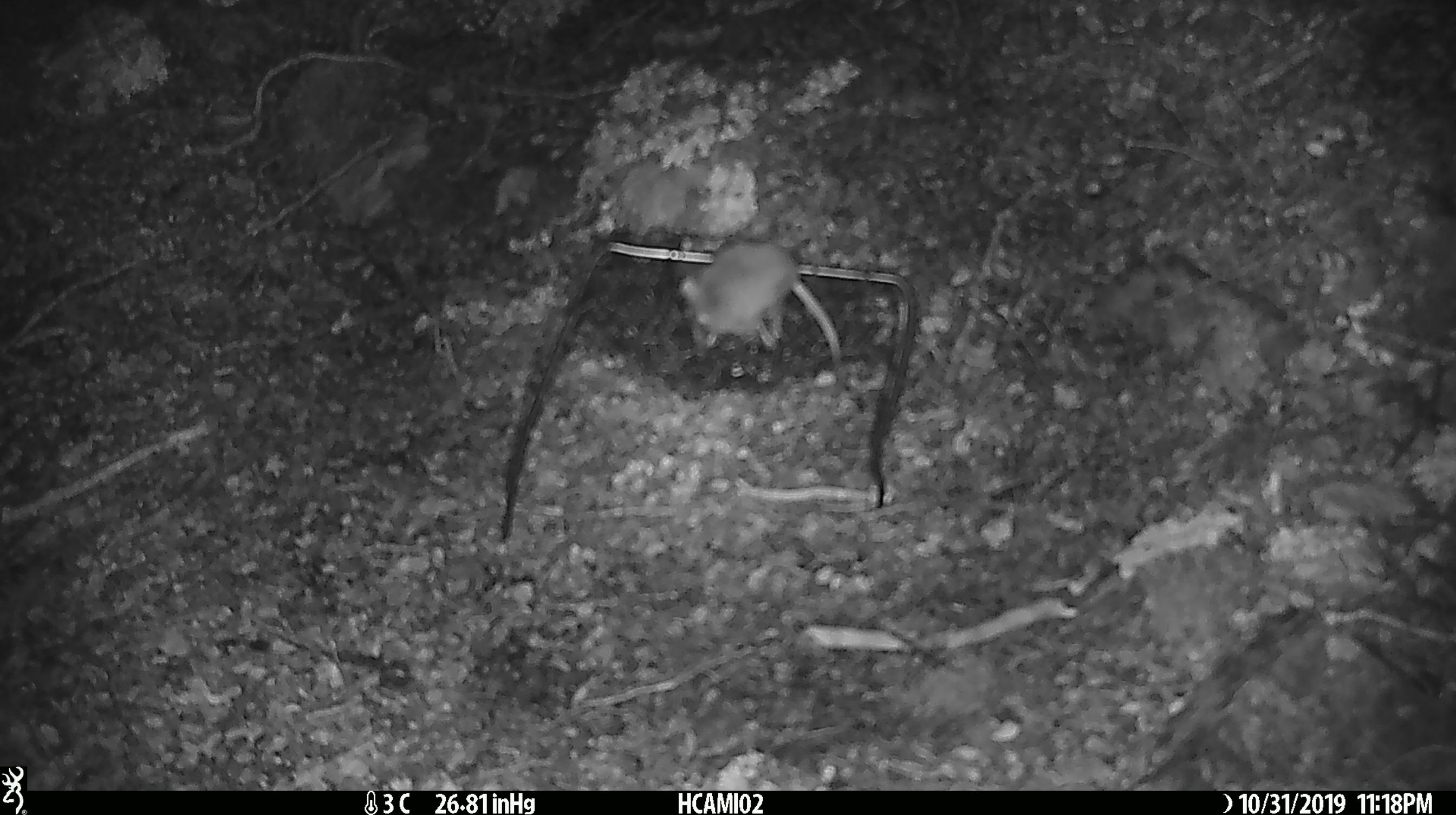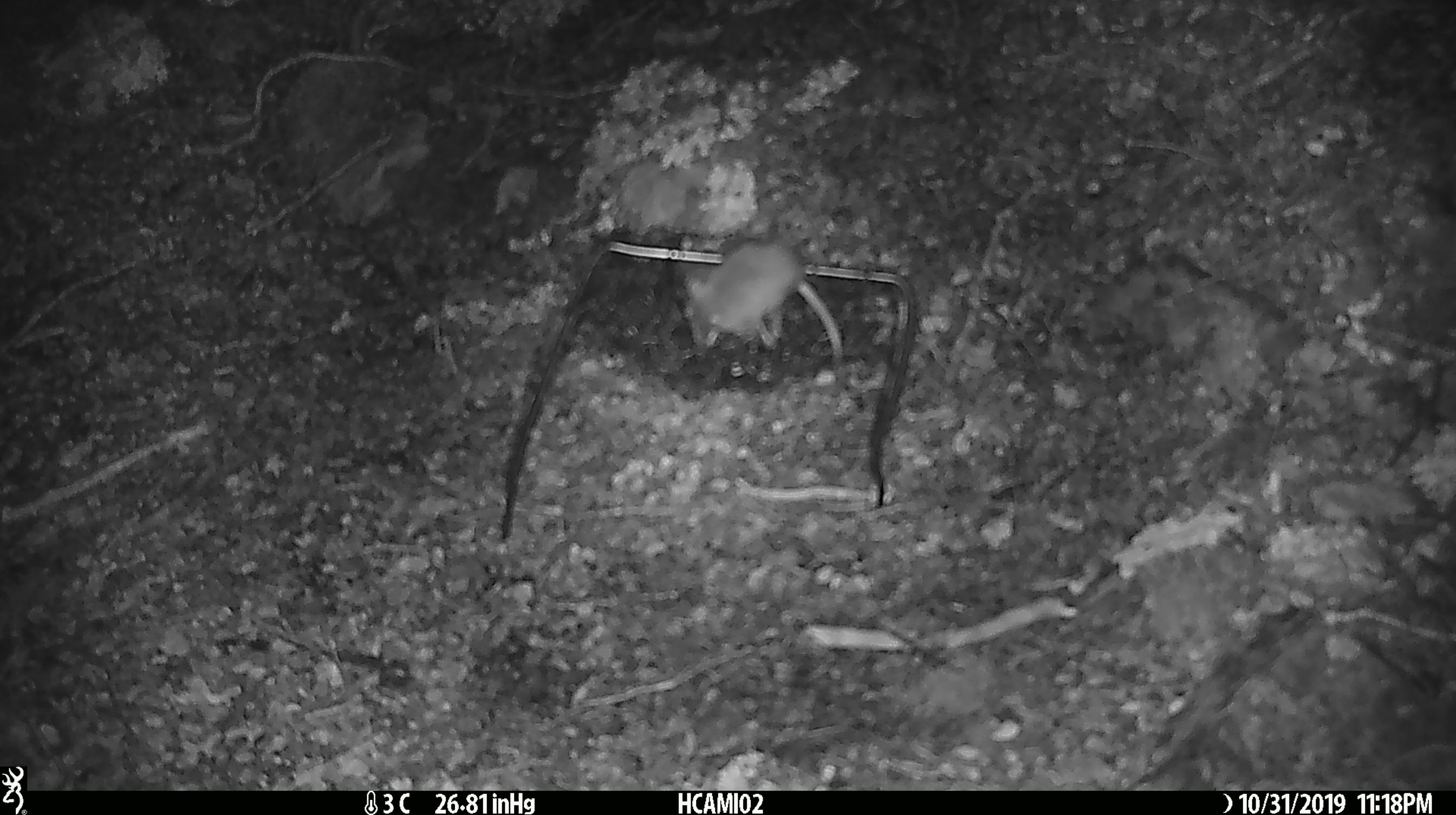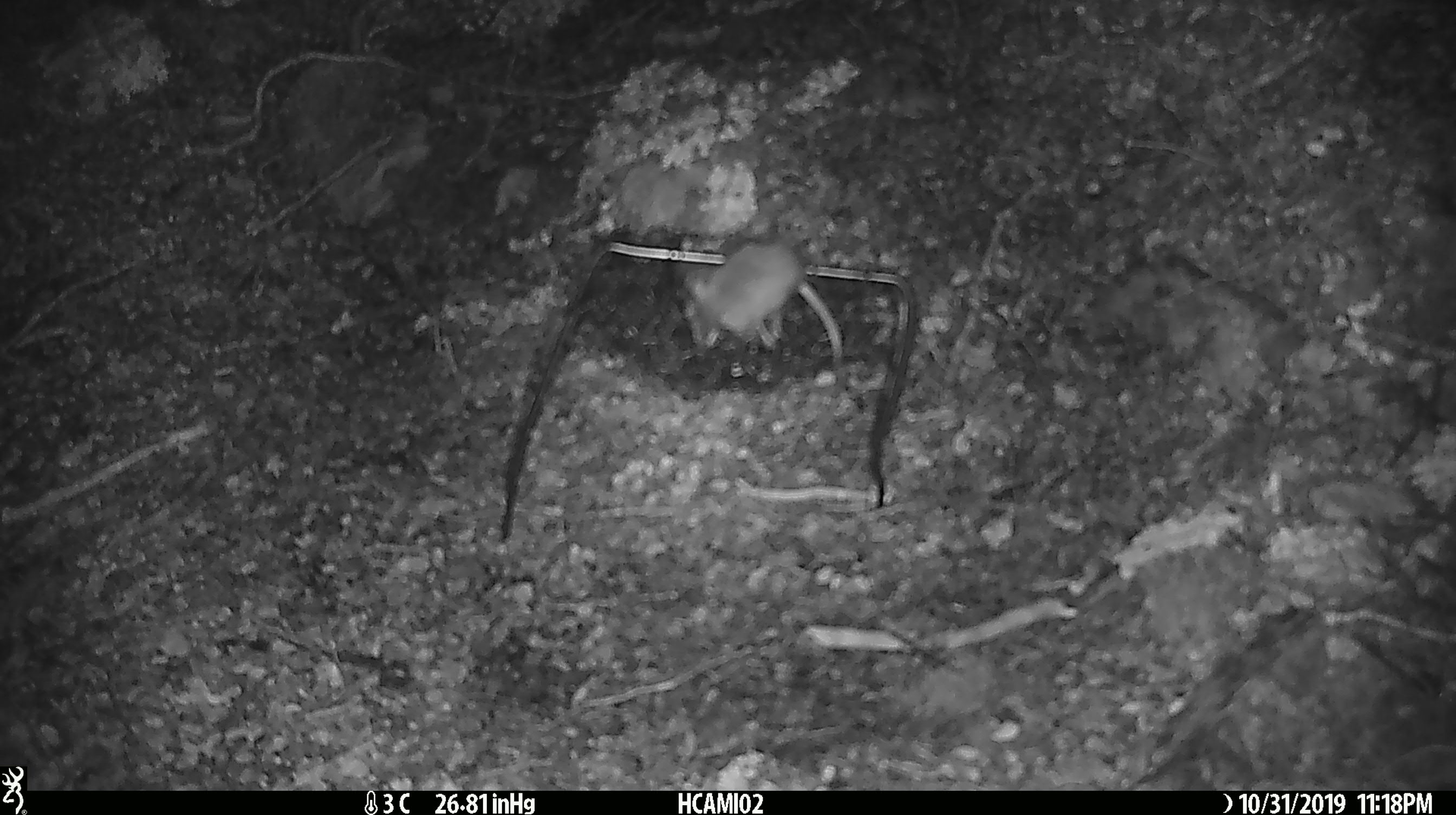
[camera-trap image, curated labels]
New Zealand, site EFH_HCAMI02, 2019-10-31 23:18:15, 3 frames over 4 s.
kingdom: Animalia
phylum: Chordata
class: Mammalia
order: Rodentia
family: Muridae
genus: Mus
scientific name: Mus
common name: mouse